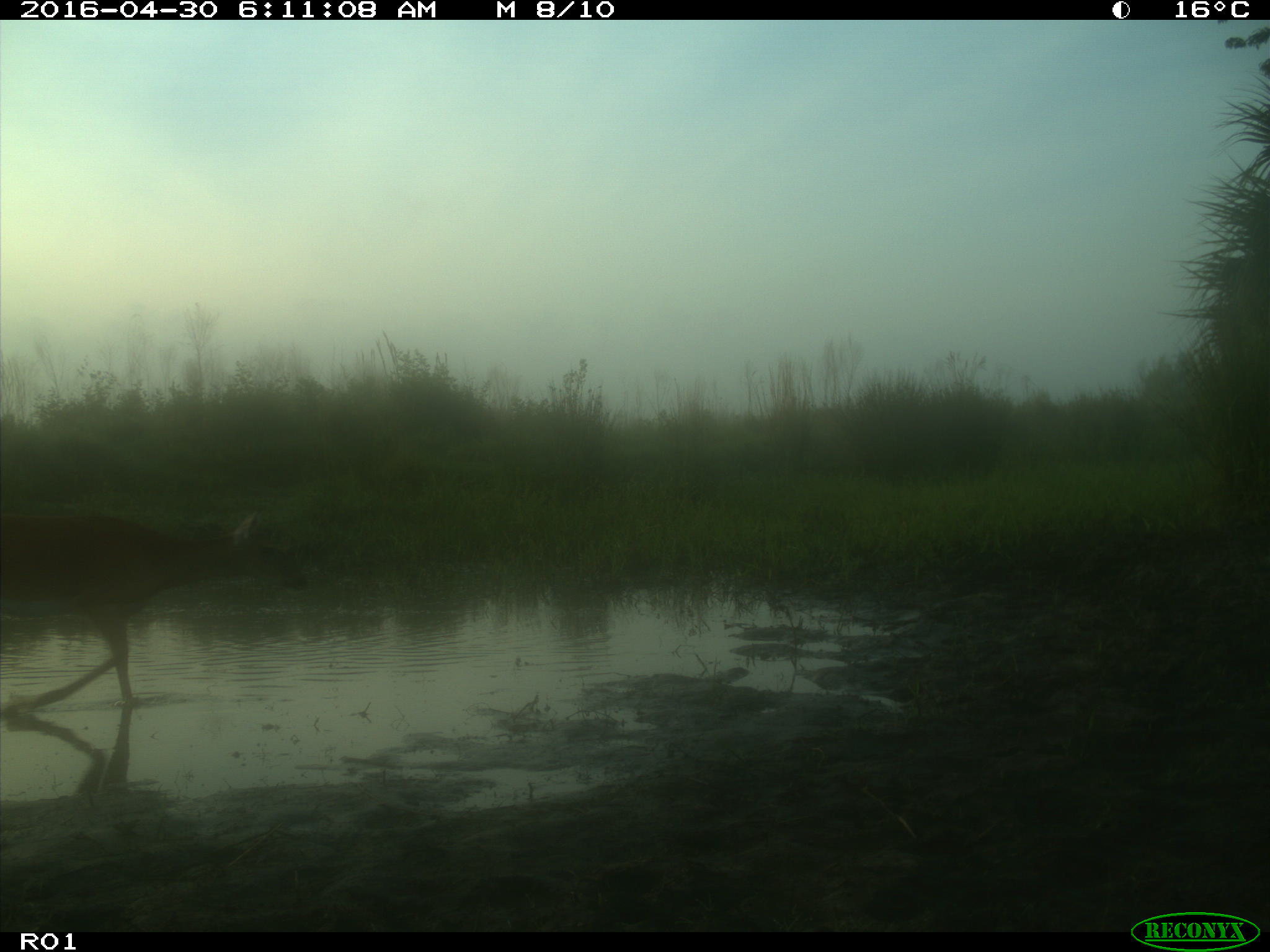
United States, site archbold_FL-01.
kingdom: Animalia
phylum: Chordata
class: Mammalia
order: Artiodactyla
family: Cervidae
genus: Odocoileus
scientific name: Odocoileus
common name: deer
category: unidentified deer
Unidentified deer (deer) (Odocoileus).